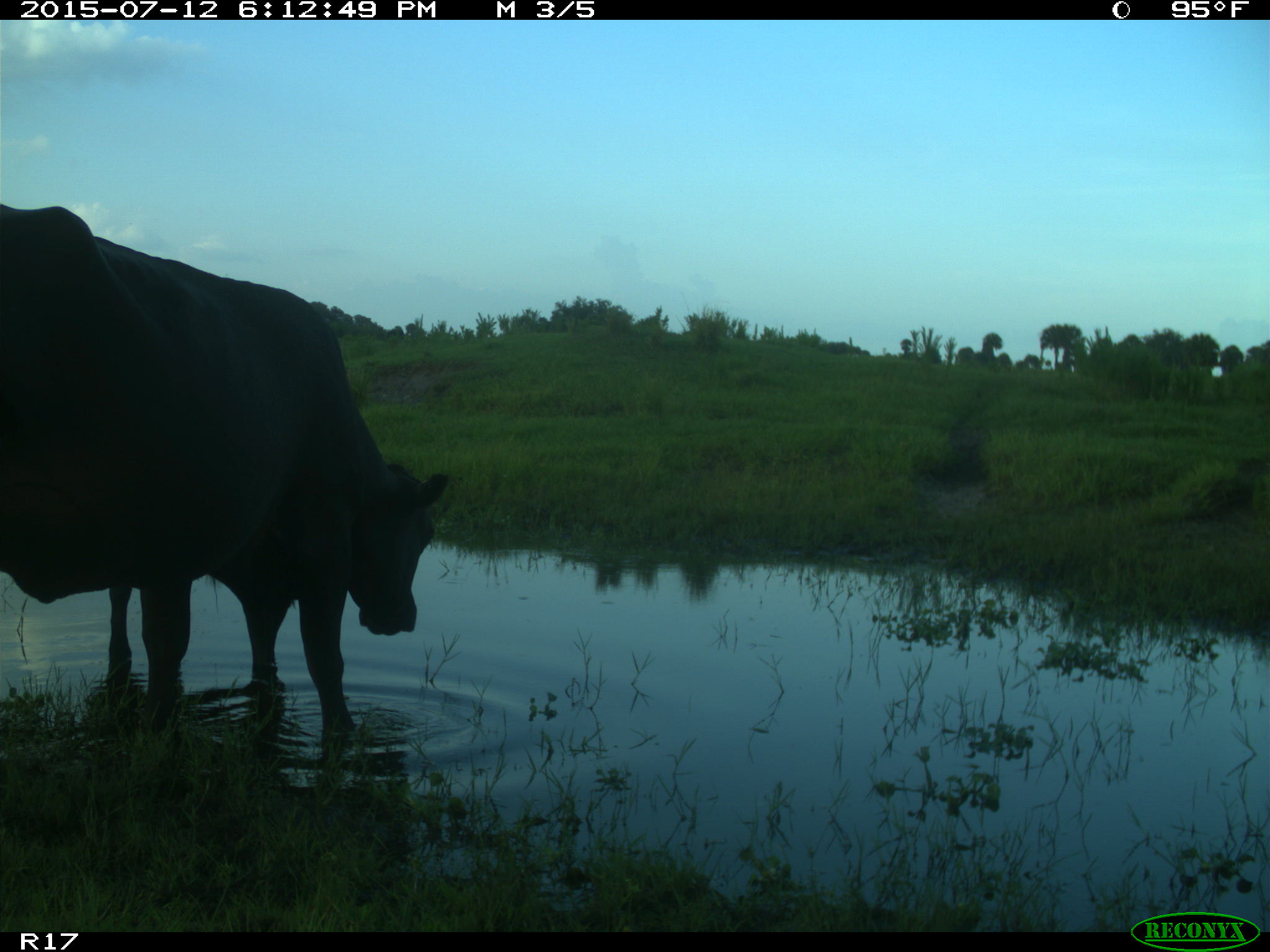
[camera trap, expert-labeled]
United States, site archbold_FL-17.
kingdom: Animalia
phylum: Chordata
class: Mammalia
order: Artiodactyla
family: Bovidae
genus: Bos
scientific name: Bos taurus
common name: domestic cow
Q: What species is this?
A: Bos taurus (domestic cow).